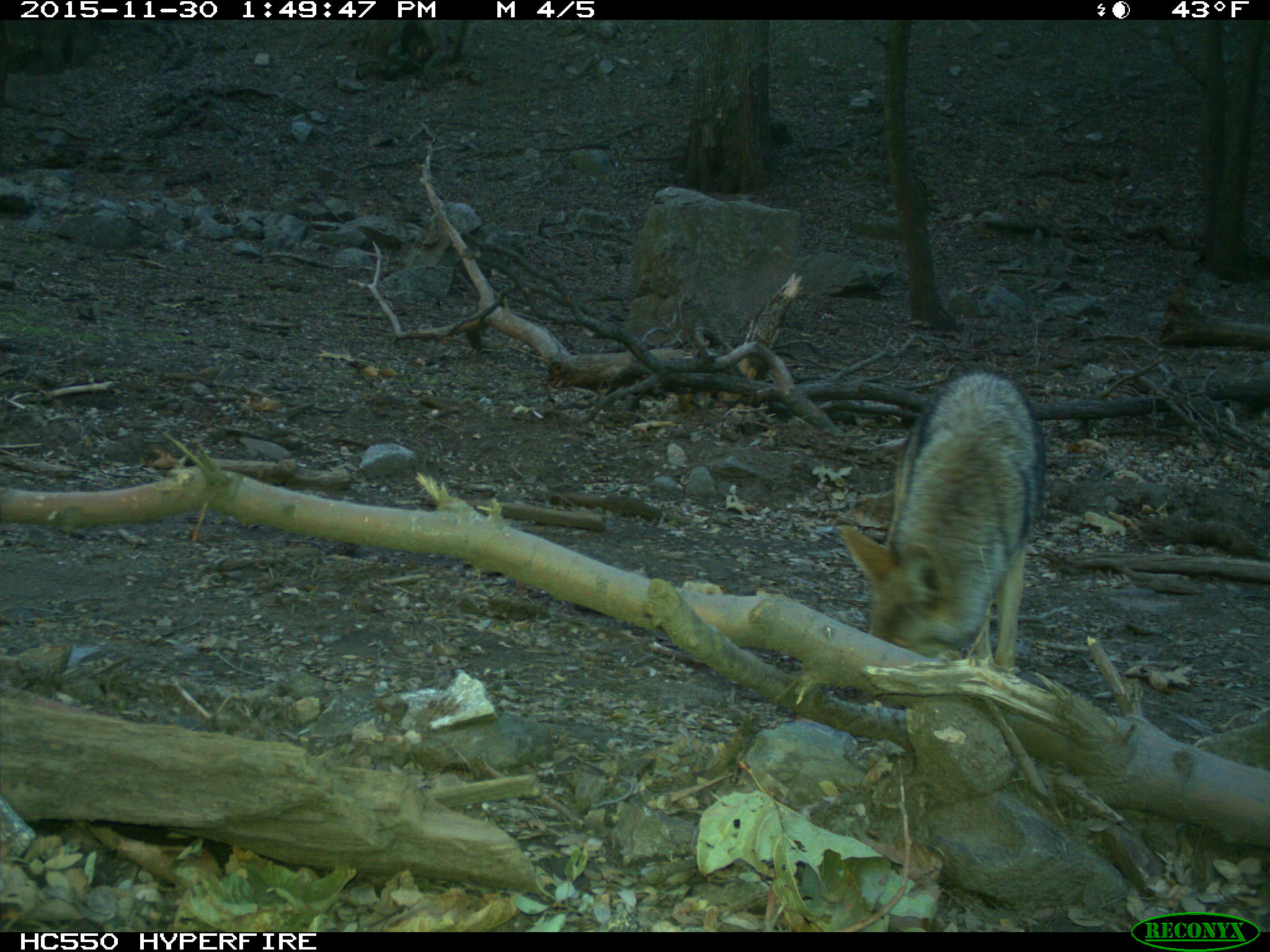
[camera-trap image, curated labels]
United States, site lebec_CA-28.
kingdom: Animalia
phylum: Chordata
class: Mammalia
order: Carnivora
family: Canidae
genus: Canis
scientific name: Canis latrans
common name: coyote